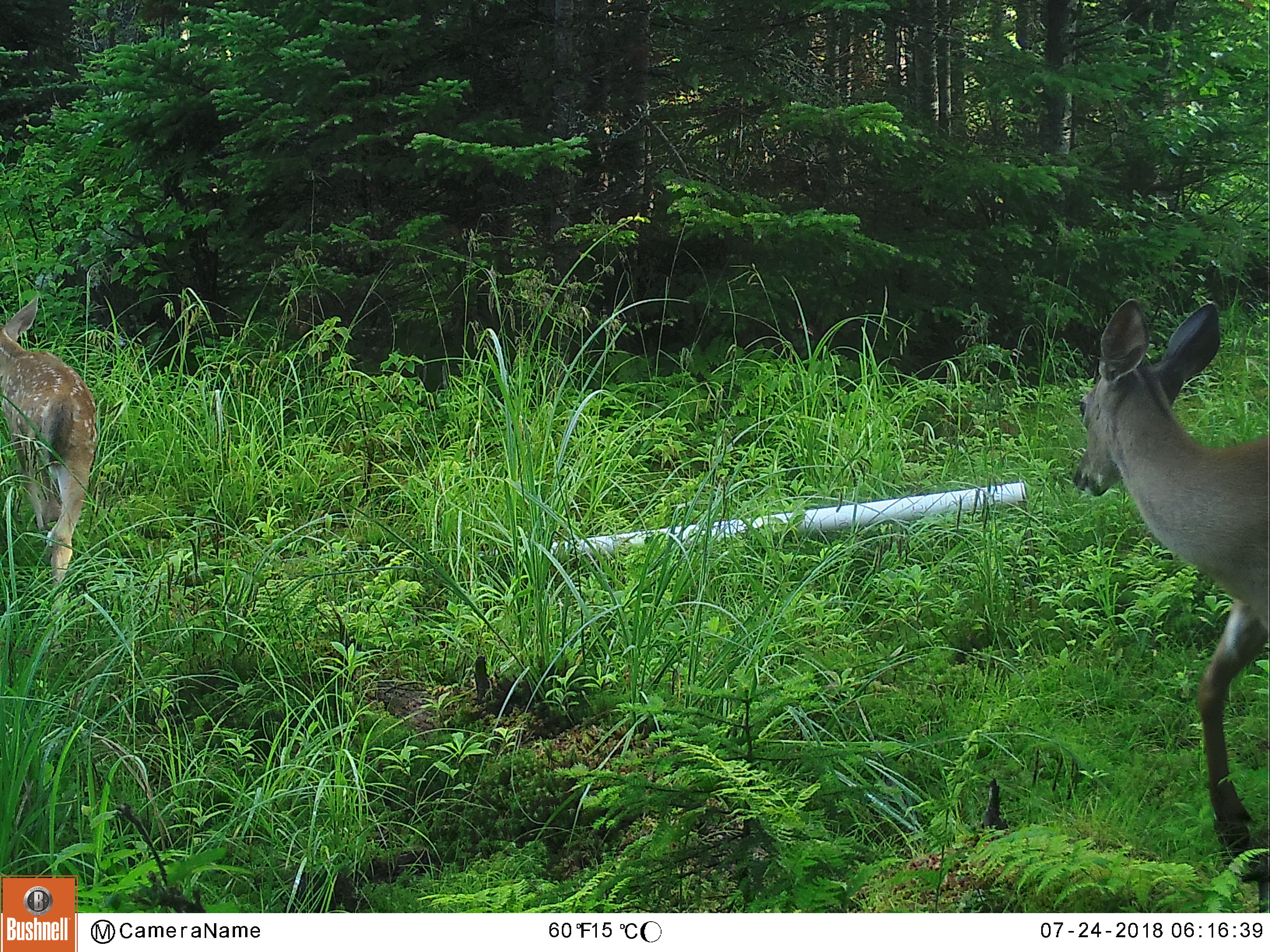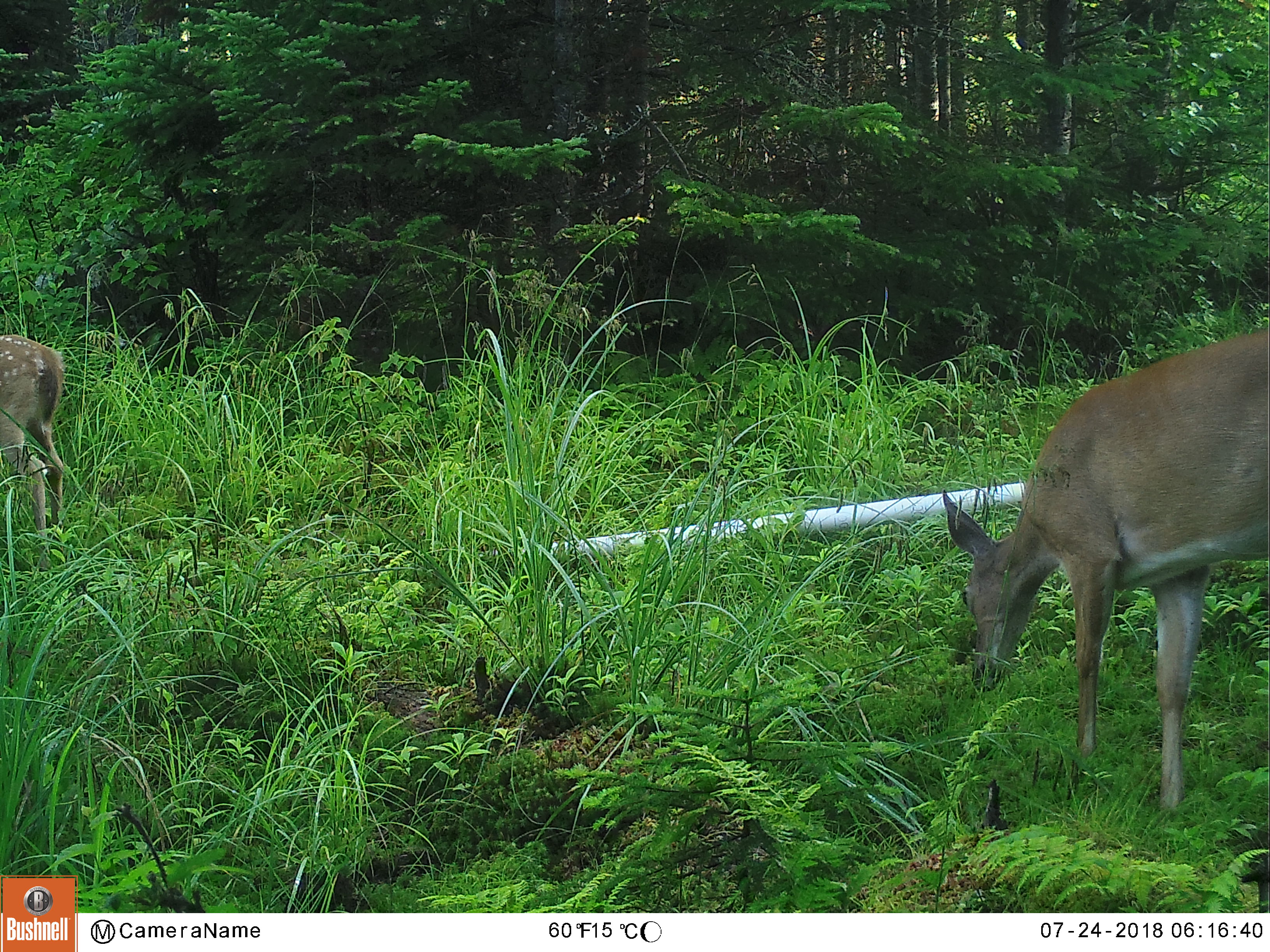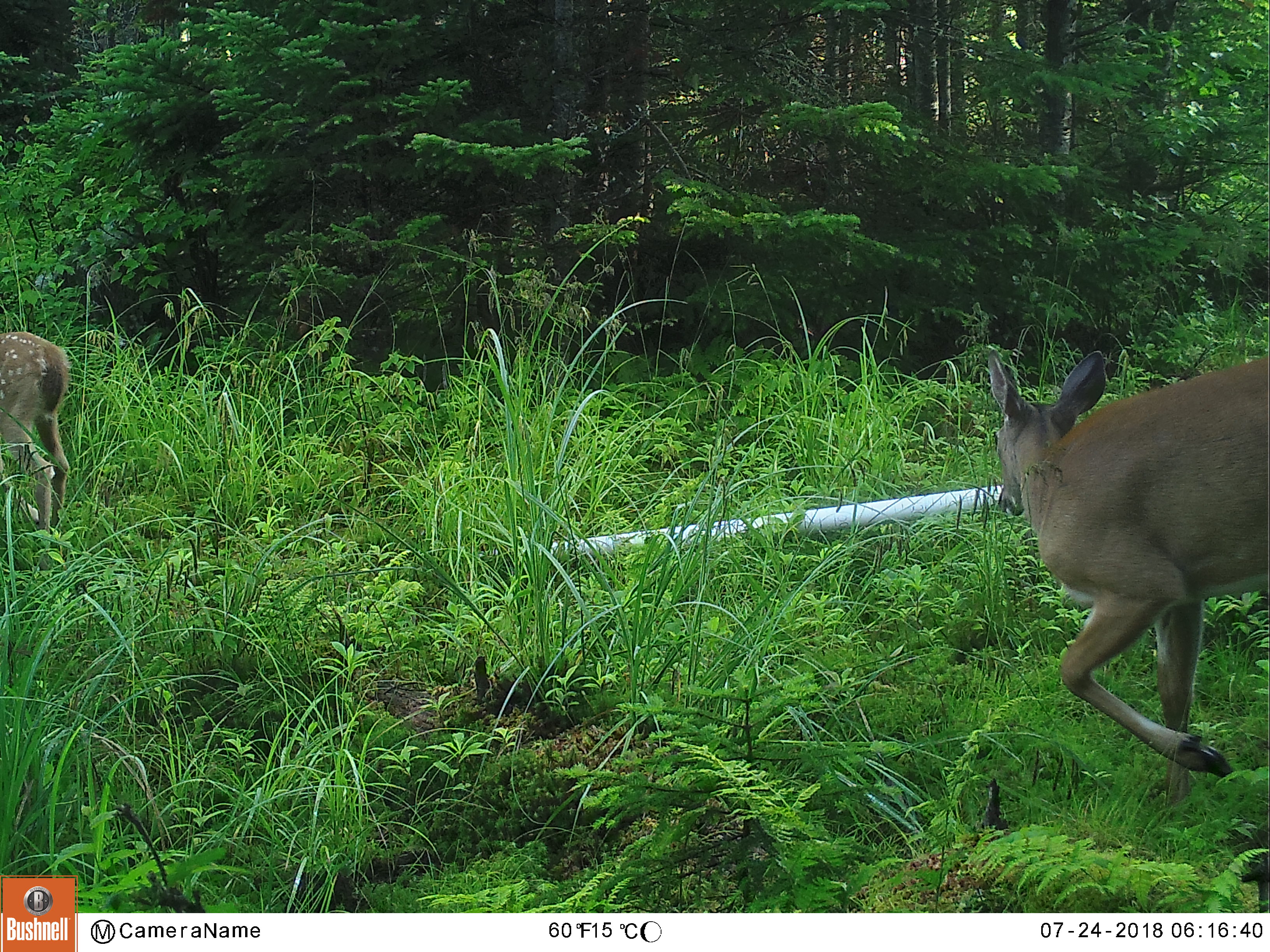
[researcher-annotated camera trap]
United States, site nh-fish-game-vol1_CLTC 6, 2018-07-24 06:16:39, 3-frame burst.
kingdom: Animalia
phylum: Chordata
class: Mammalia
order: Artiodactyla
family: Cervidae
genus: Odocoileus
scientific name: Odocoileus virginianus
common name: white-tailed deer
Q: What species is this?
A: White-tailed deer (Odocoileus virginianus).